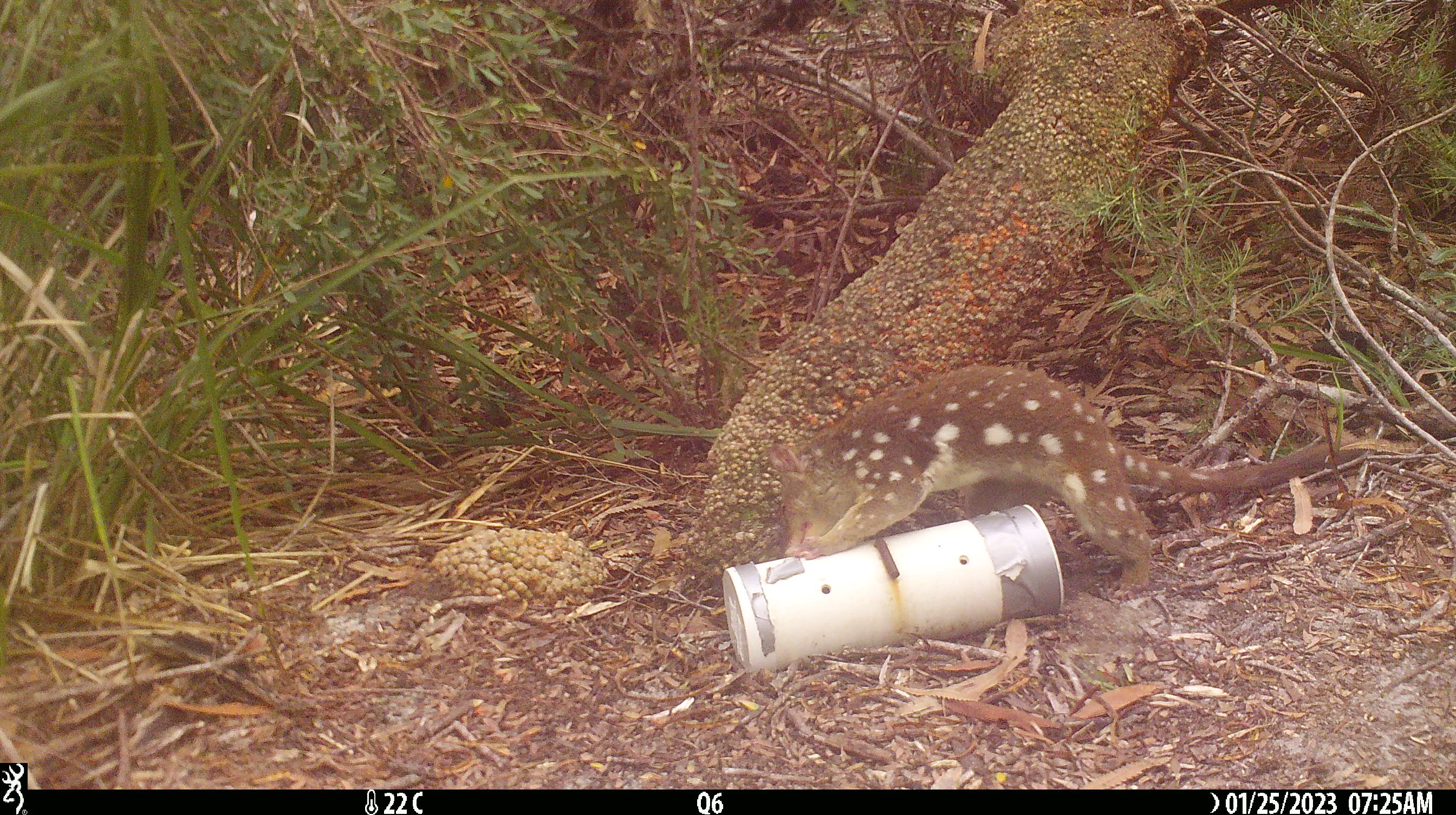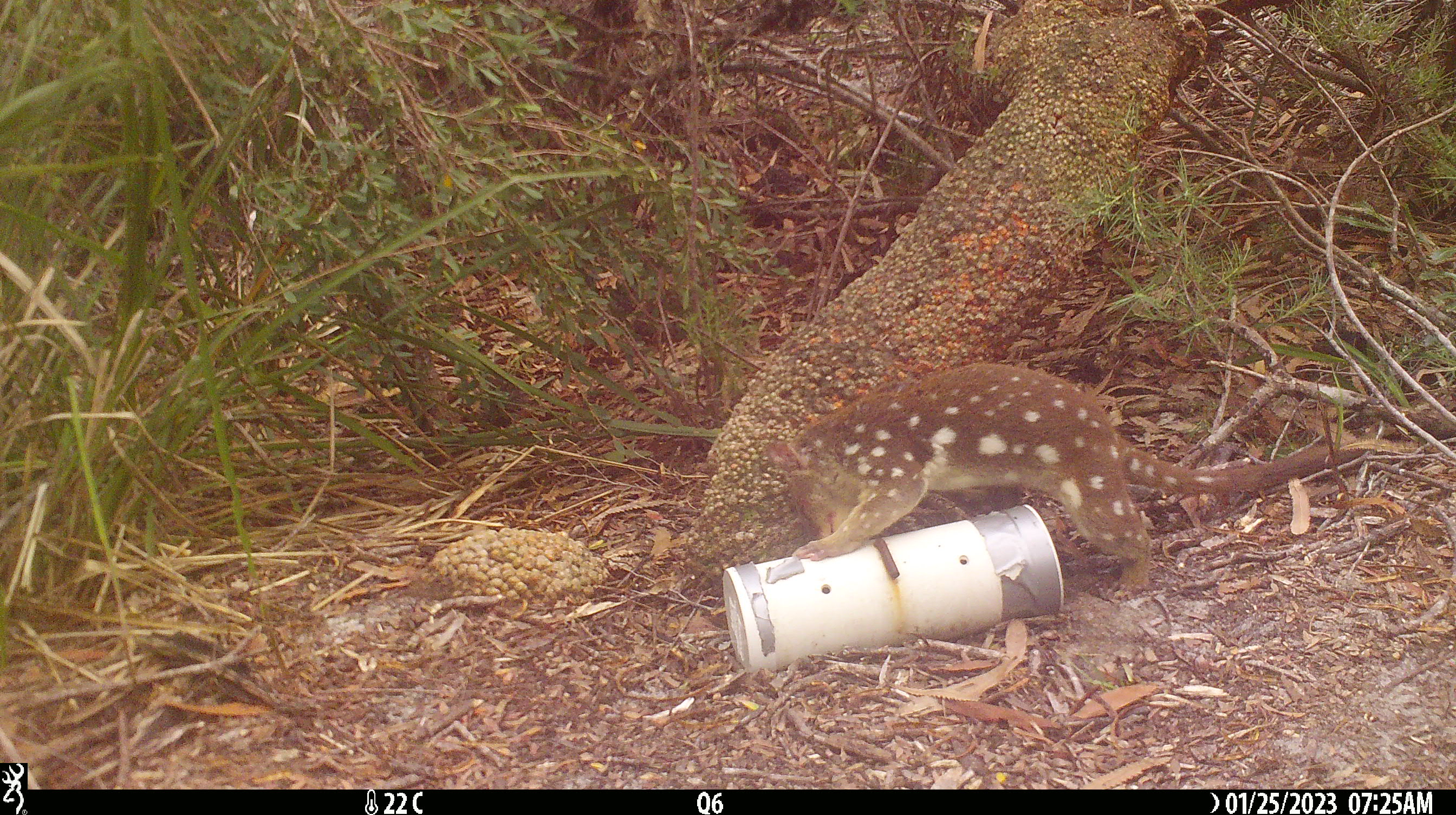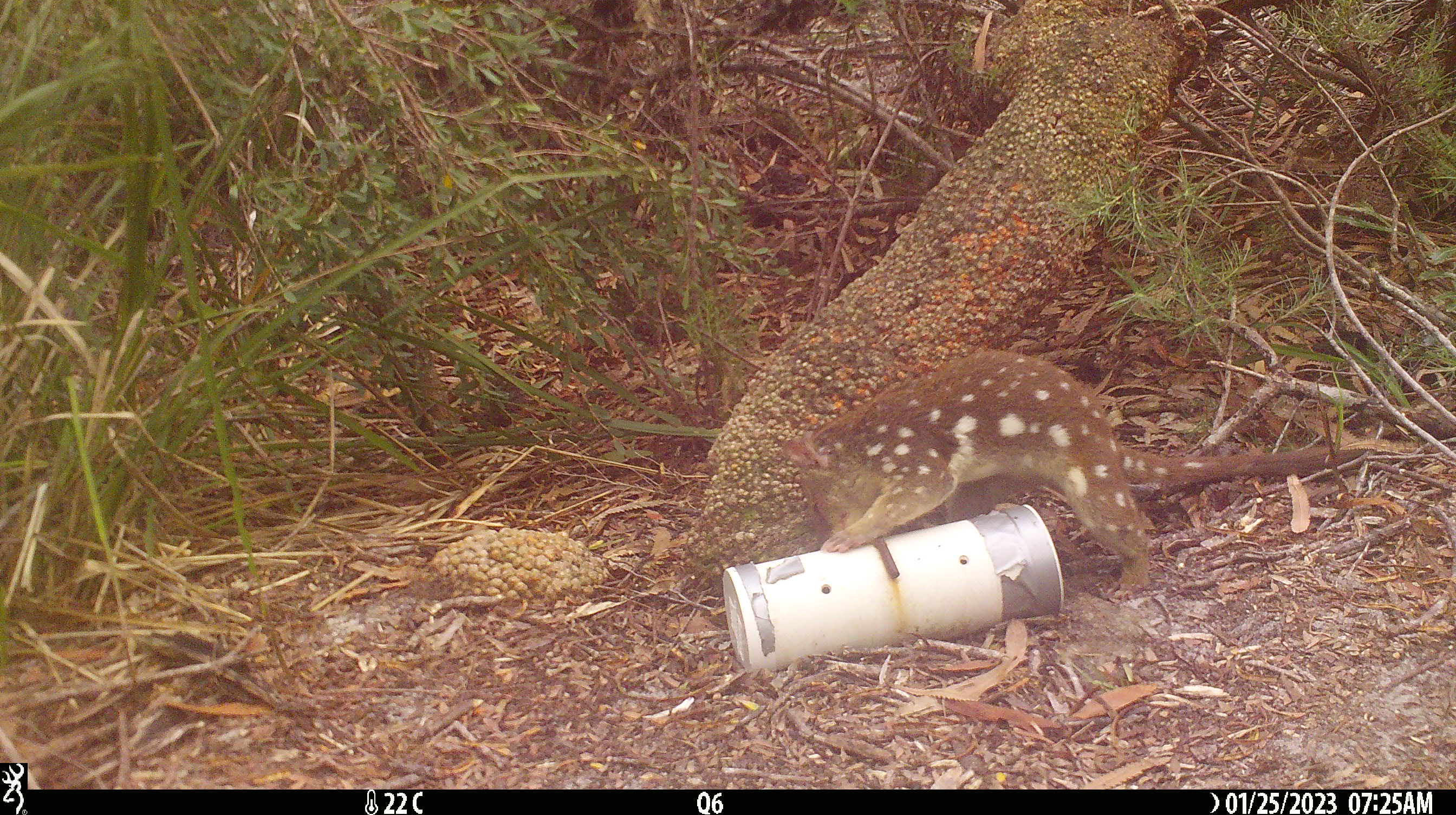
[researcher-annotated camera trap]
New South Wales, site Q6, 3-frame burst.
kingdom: Animalia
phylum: Chordata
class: Mammalia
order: Dasyuromorphia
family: Dasyuridae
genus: Dasyurus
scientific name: Dasyurus maculatus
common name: spotted-tailed quoll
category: quoll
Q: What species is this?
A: Quoll (spotted-tailed quoll) (Dasyurus maculatus).